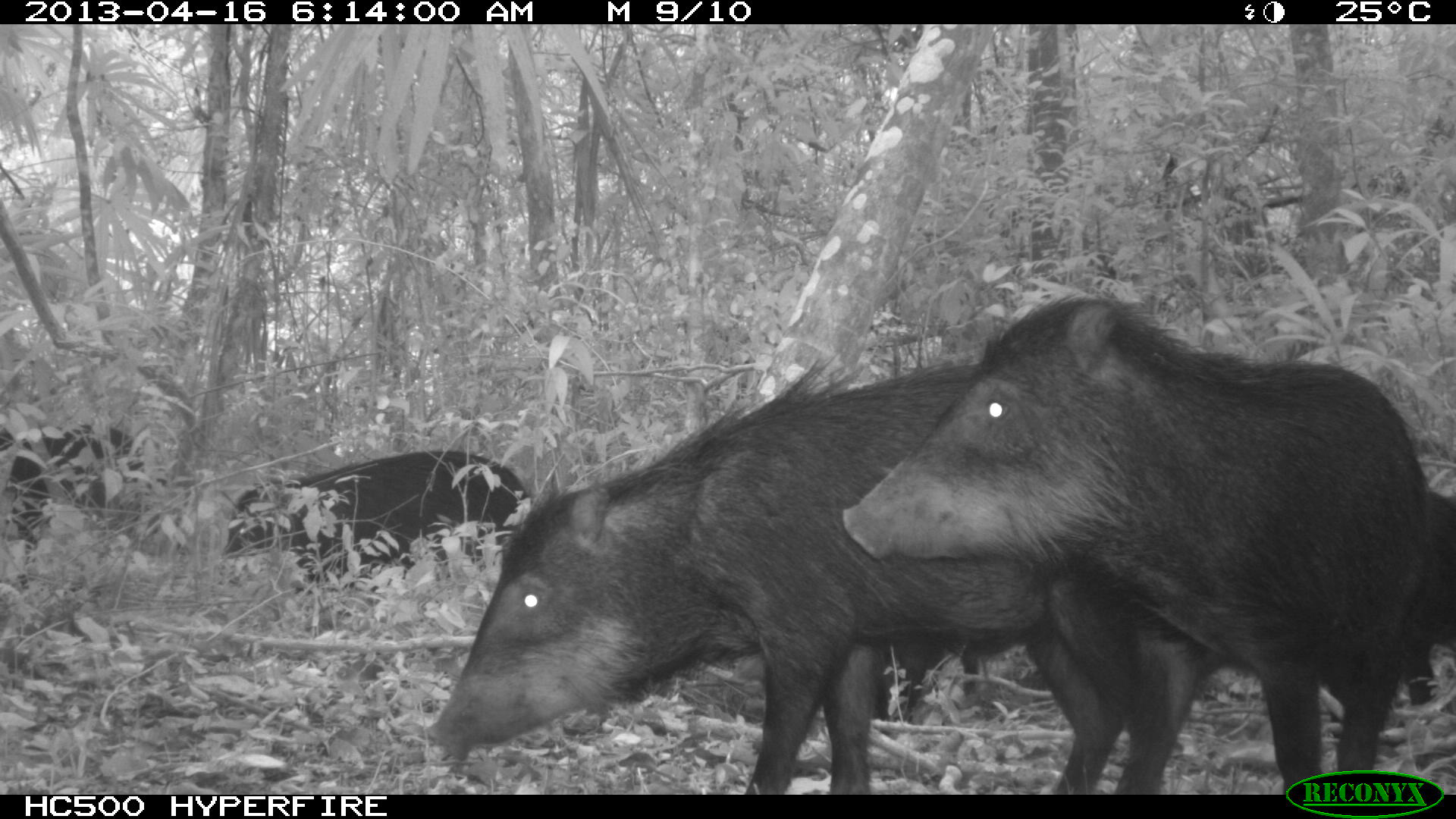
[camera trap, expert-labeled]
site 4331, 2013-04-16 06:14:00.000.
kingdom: Animalia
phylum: Chordata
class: Mammalia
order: Artiodactyla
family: Tayassuidae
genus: Tayassu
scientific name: Tayassu pecari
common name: white-lipped peccary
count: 11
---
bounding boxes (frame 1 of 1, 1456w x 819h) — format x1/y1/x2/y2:
tayassu pecari: 419/351/1121/793; 839/292/1426/793; 218/447/526/593; 1325/487/1452/721; 730/637/984/720; 1/425/141/561